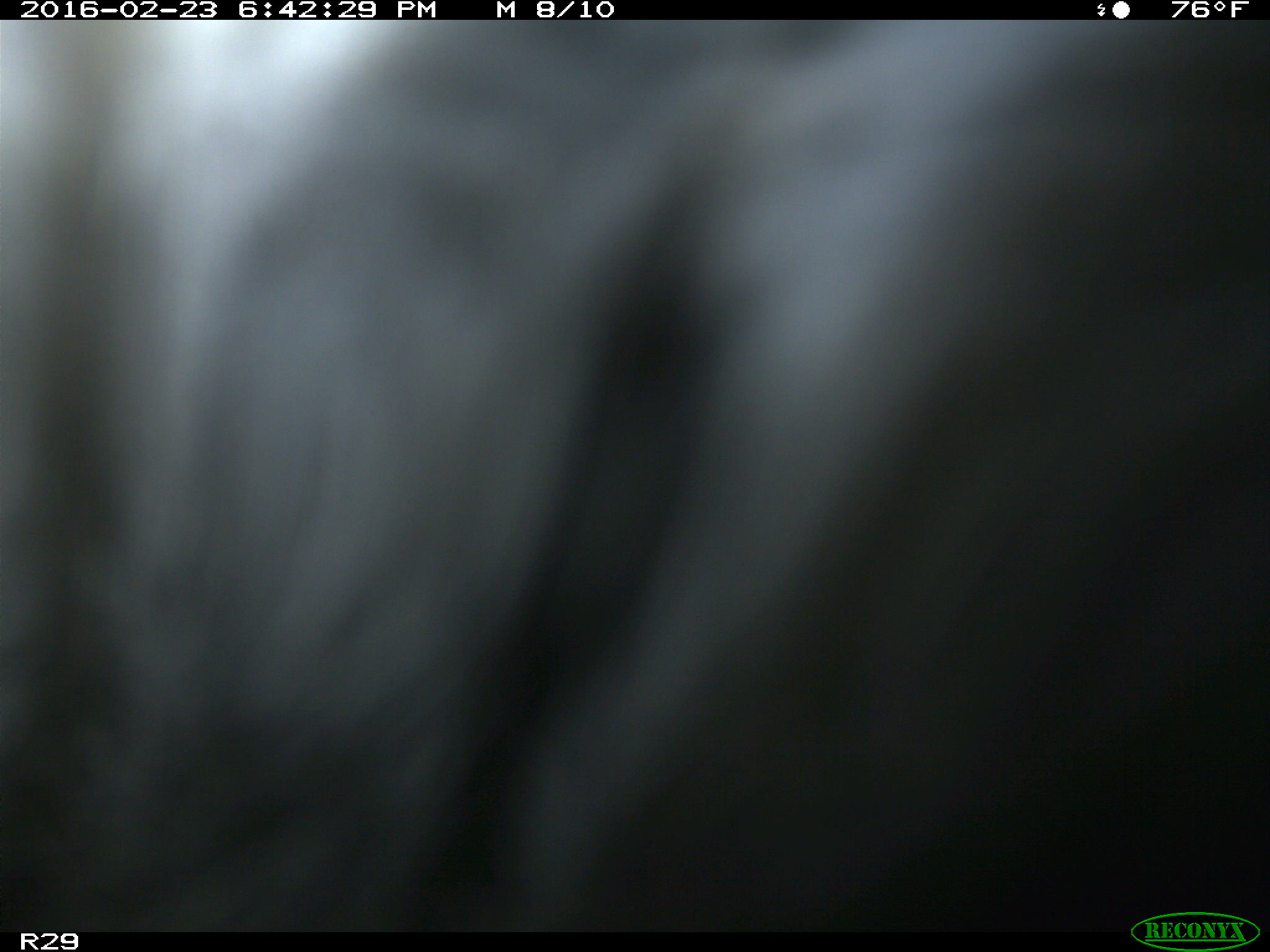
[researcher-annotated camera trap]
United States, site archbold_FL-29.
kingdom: Animalia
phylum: Chordata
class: Mammalia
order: Artiodactyla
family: Bovidae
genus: Bos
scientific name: Bos taurus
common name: domestic cow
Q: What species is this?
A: Bos taurus (domestic cow).